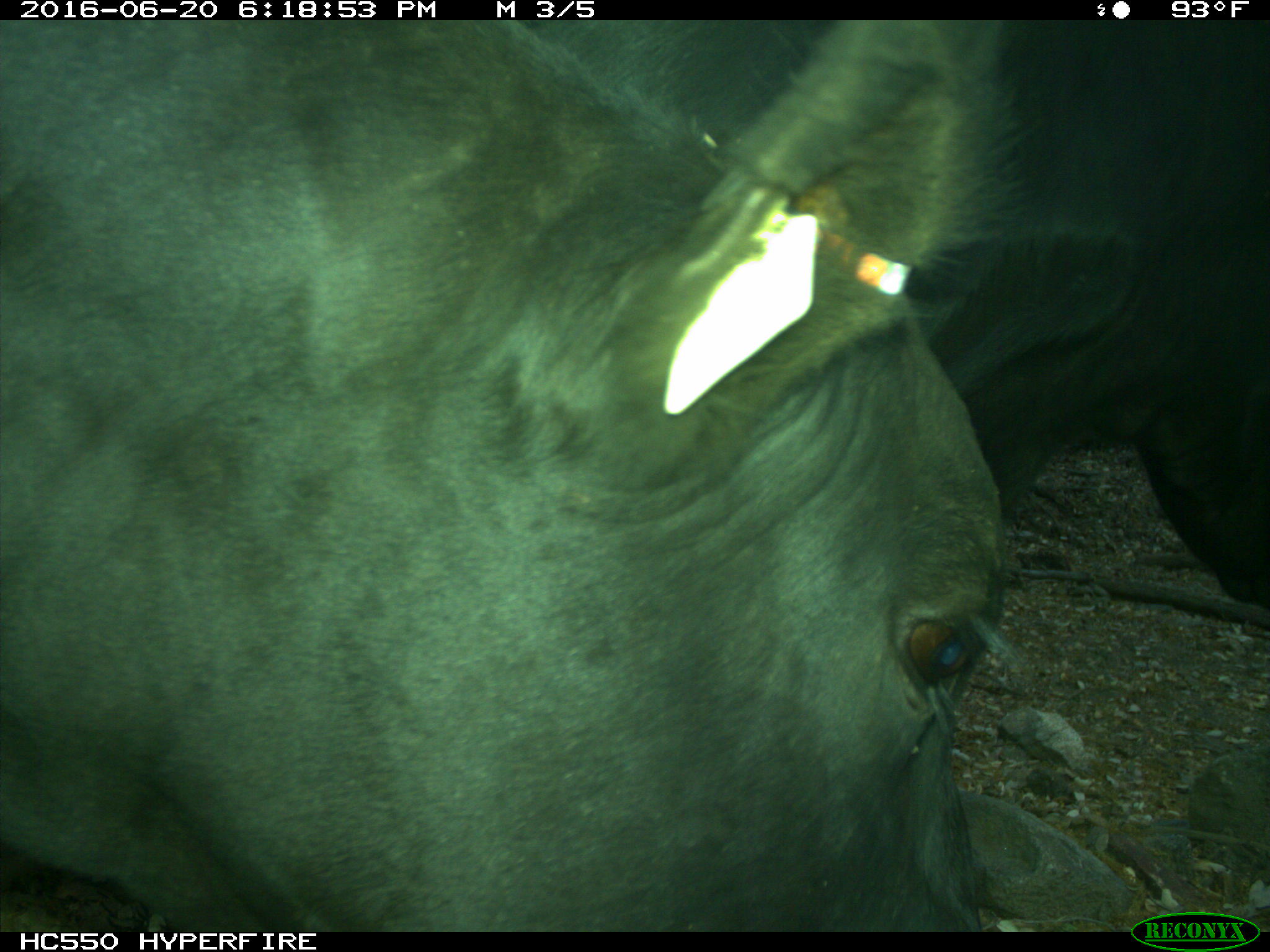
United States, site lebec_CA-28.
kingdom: Animalia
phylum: Chordata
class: Mammalia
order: Artiodactyla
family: Bovidae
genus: Bos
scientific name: Bos taurus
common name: domestic cow